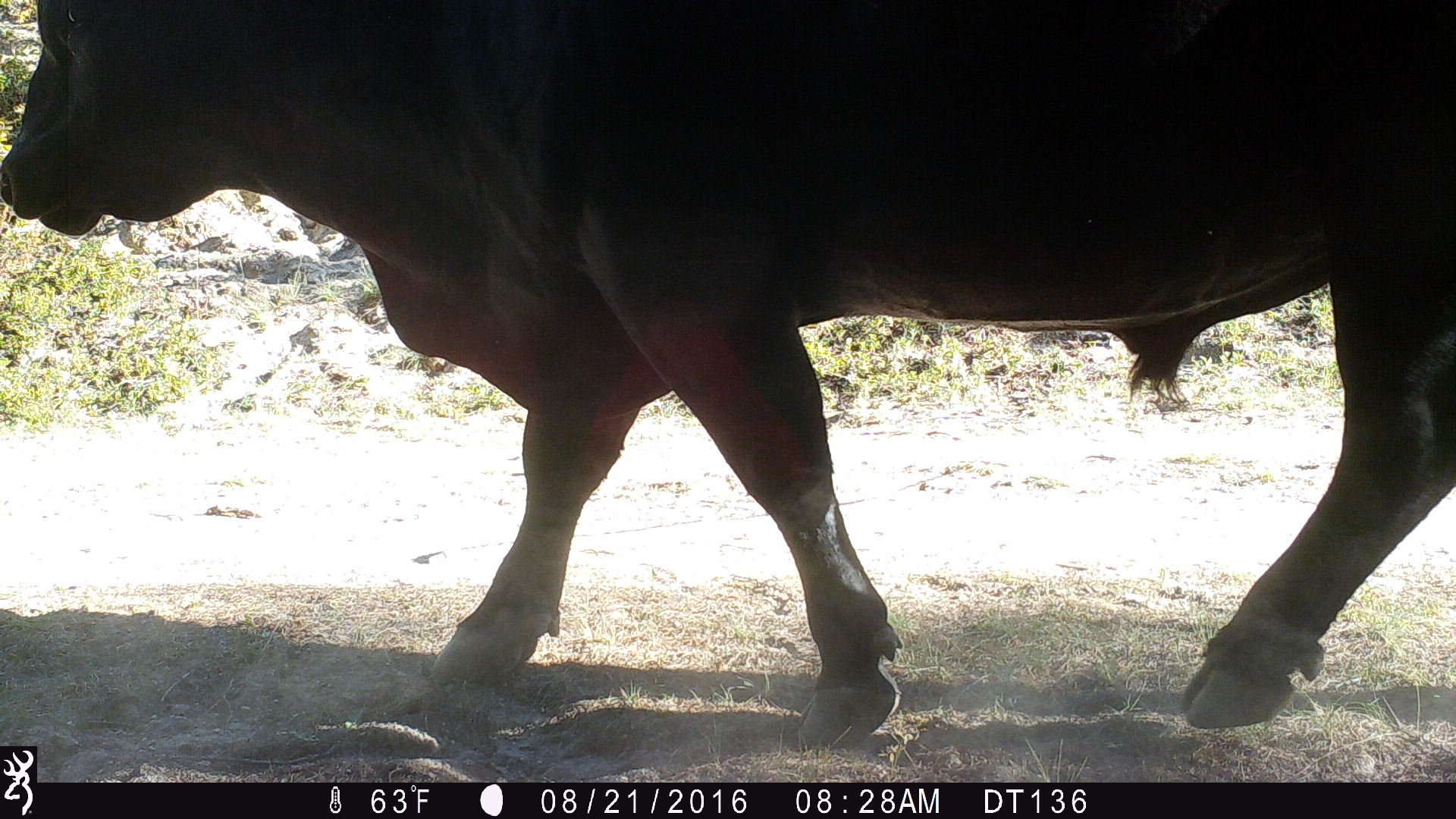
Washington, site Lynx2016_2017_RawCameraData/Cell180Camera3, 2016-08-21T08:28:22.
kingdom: Animalia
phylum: Chordata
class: Mammalia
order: Artiodactyla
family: Bovidae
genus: Bos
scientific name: Bos taurus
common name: domestic cattle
Domestic cattle (Bos taurus). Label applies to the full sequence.